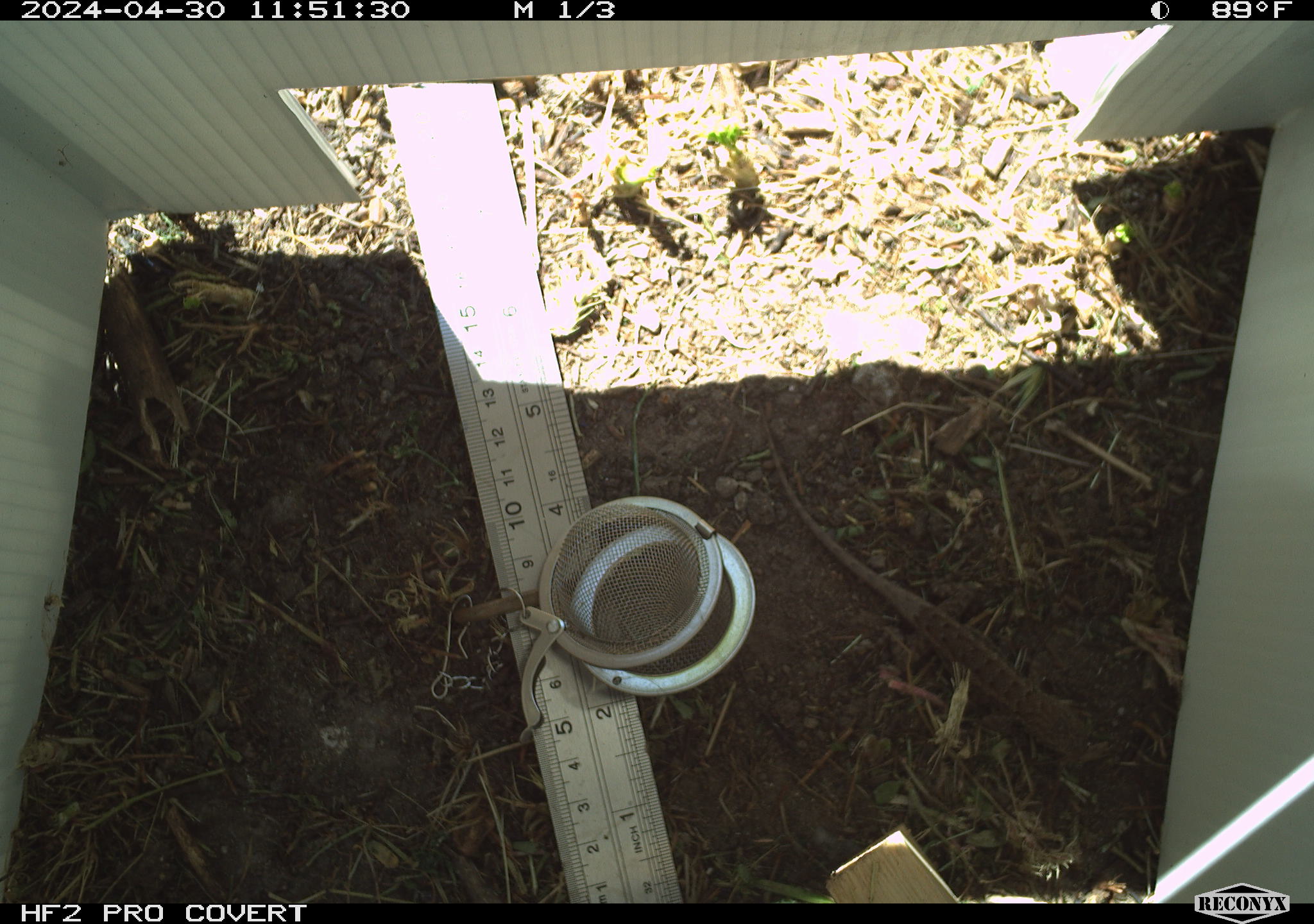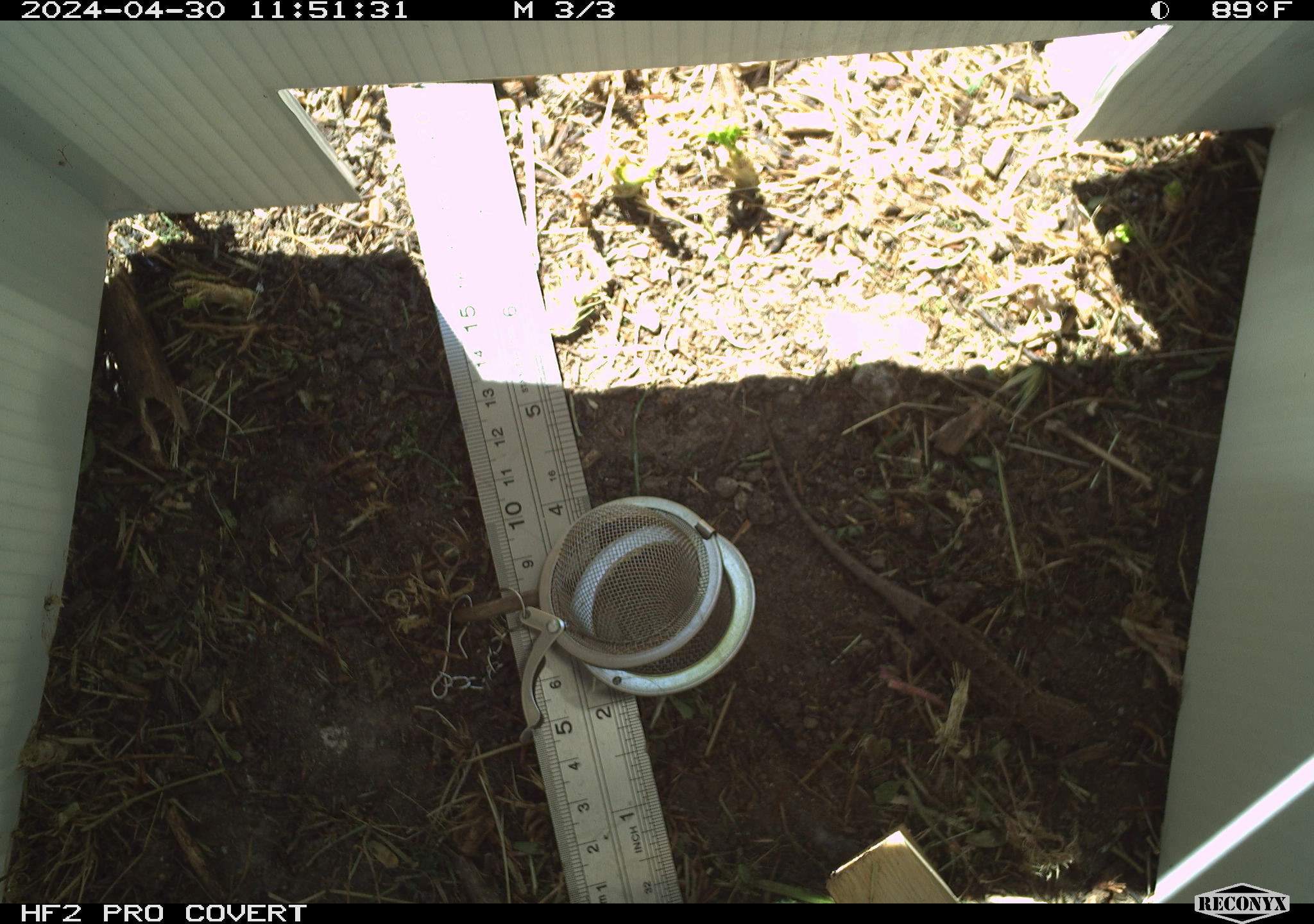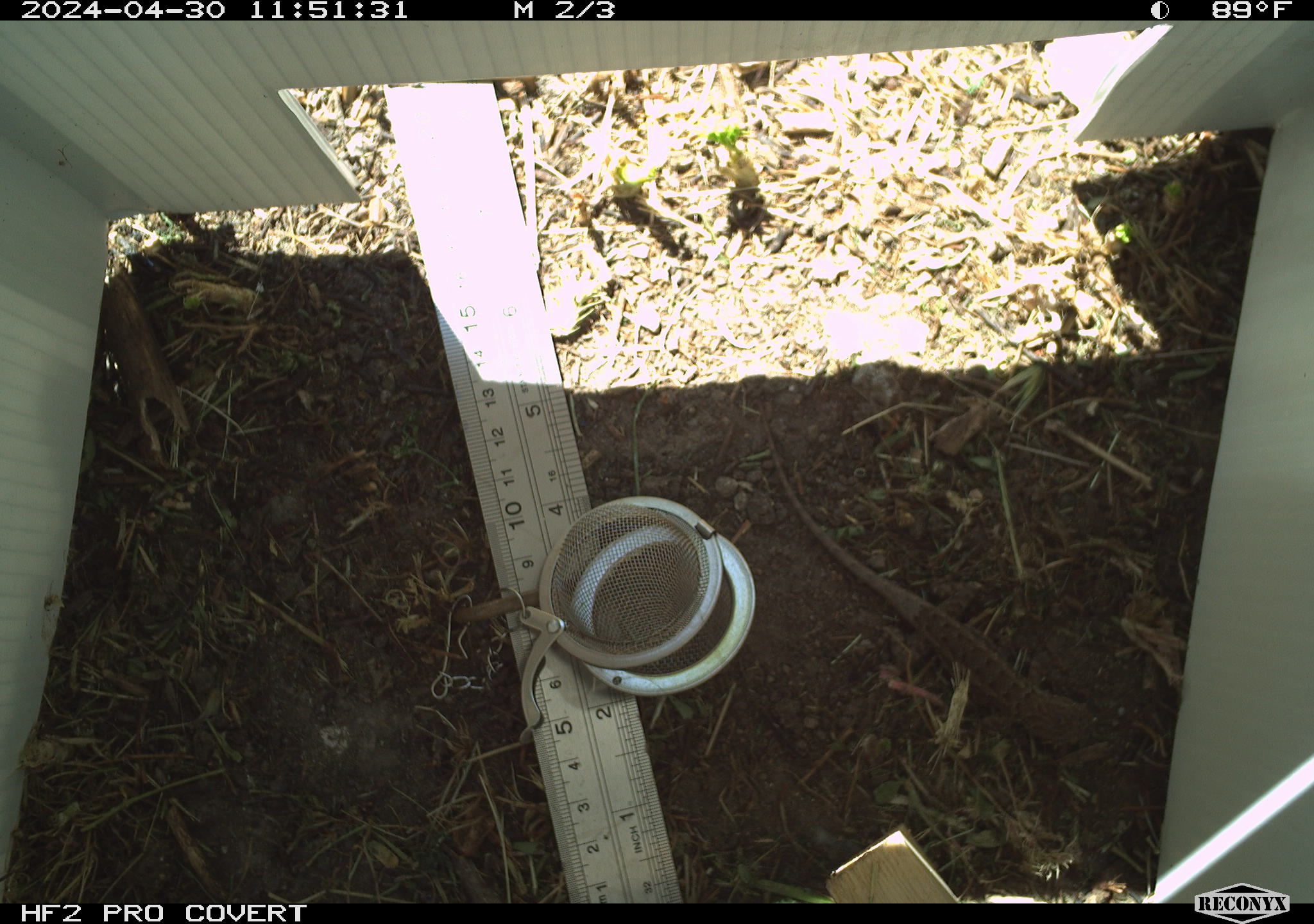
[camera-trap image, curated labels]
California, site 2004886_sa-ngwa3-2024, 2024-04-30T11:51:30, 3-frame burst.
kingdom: Animalia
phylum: Chordata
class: Reptilia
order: Squamata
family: Phrynosomatidae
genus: Sceloporus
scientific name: Sceloporus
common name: spiny lizards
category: sceloporus species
Sceloporus species (spiny lizards) (Sceloporus).